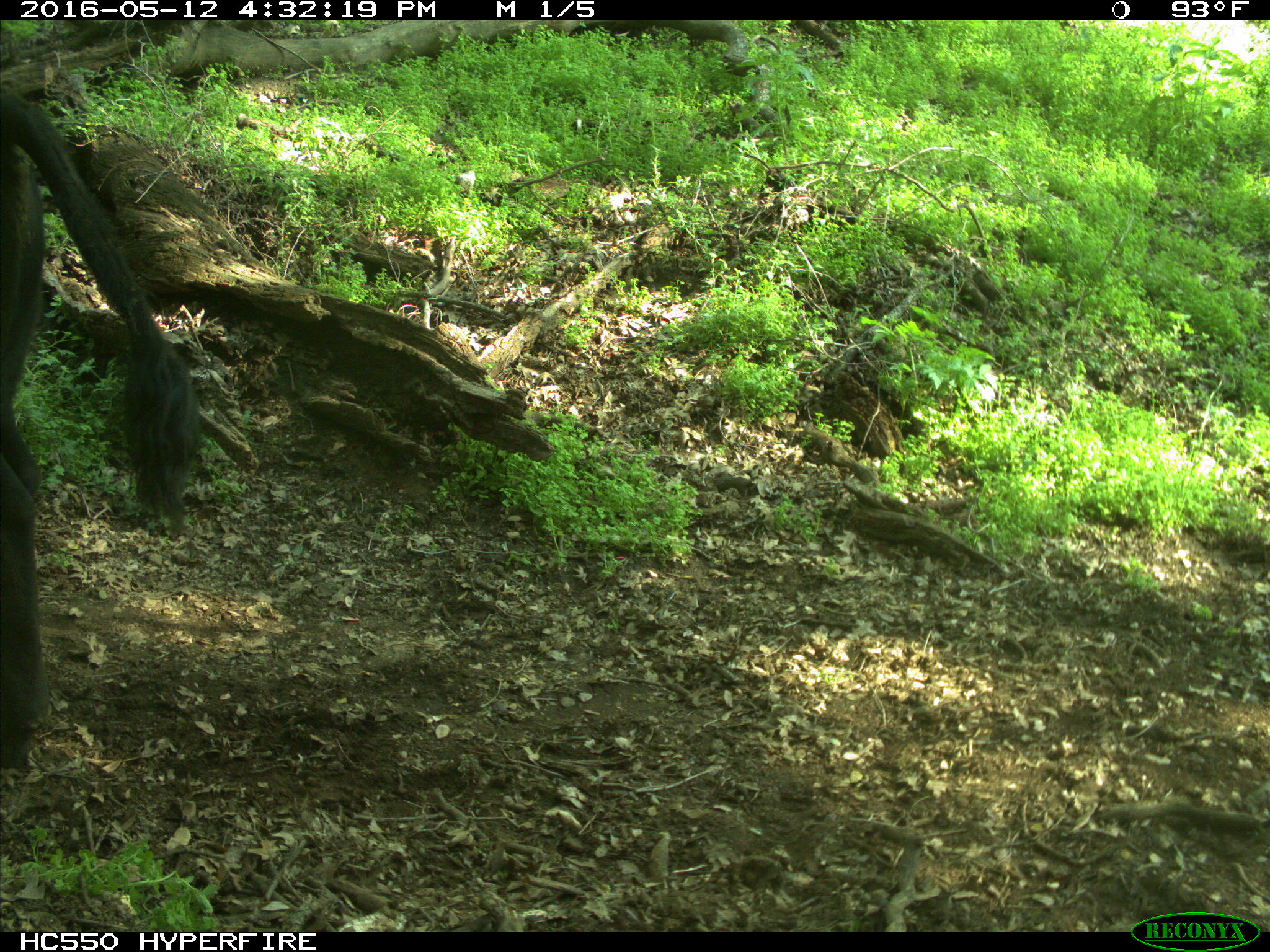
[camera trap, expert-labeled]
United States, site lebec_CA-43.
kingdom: Animalia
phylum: Chordata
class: Mammalia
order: Artiodactyla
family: Bovidae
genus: Bos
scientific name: Bos taurus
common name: domestic cow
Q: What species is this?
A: Bos taurus (domestic cow).